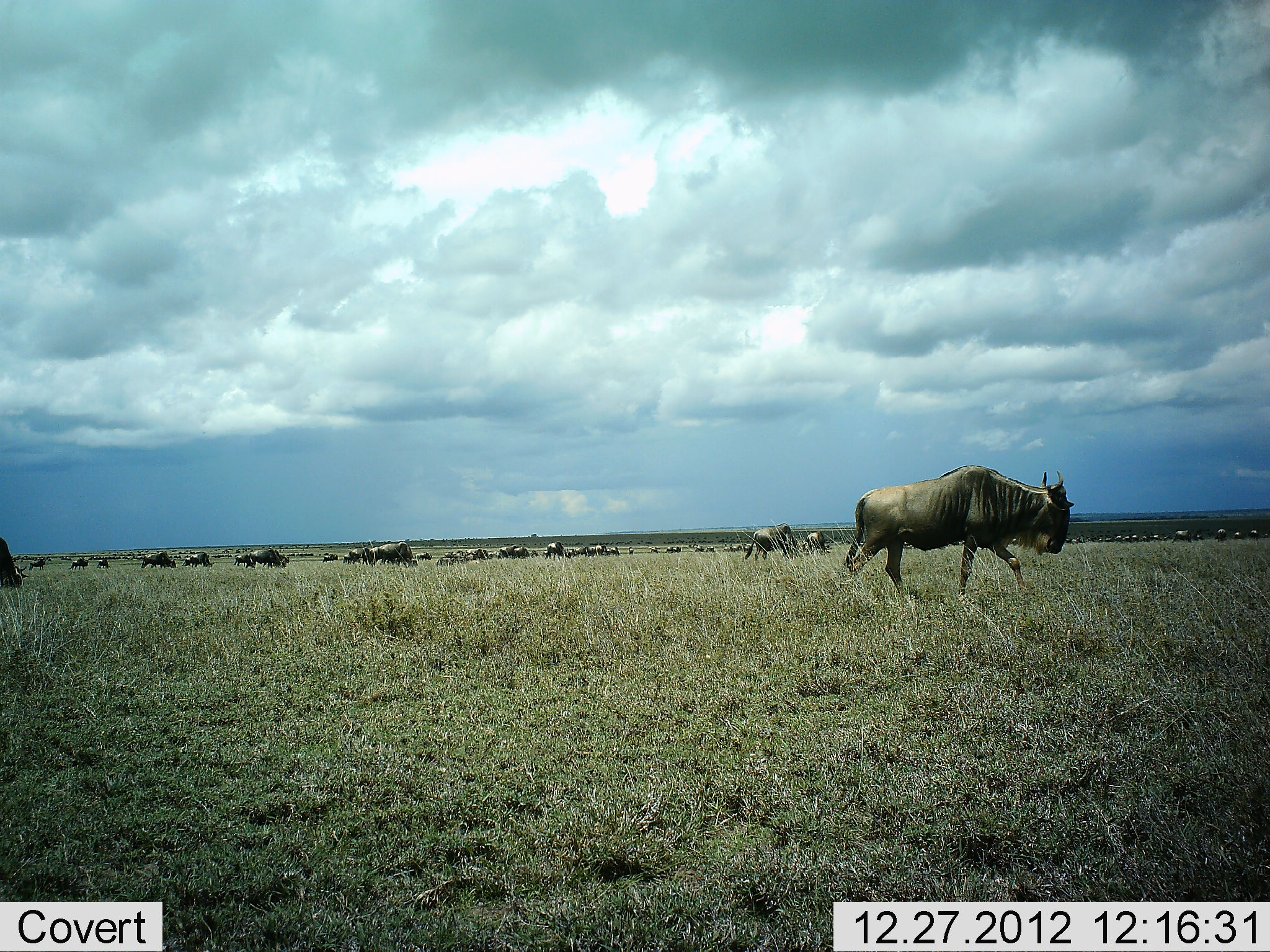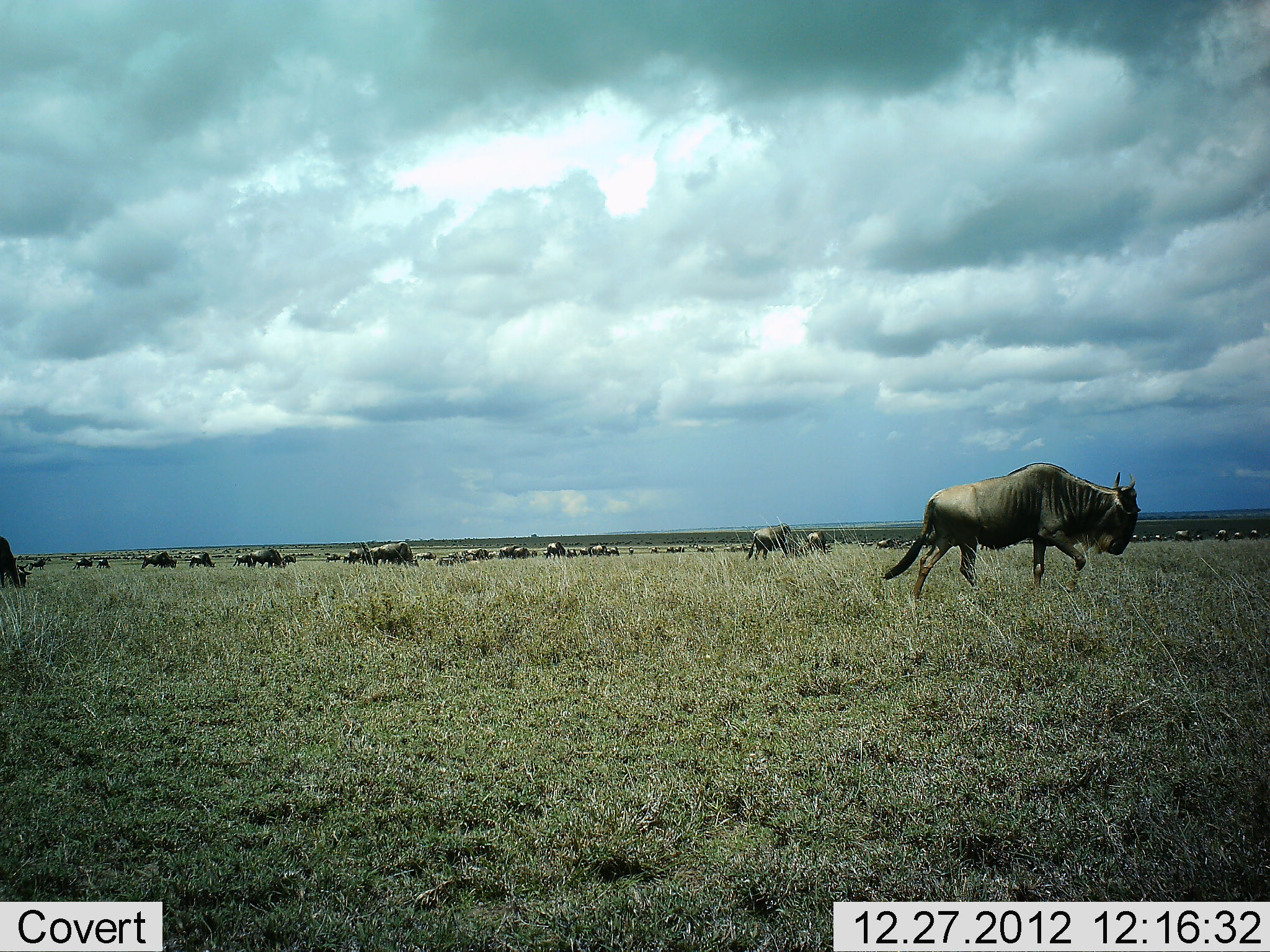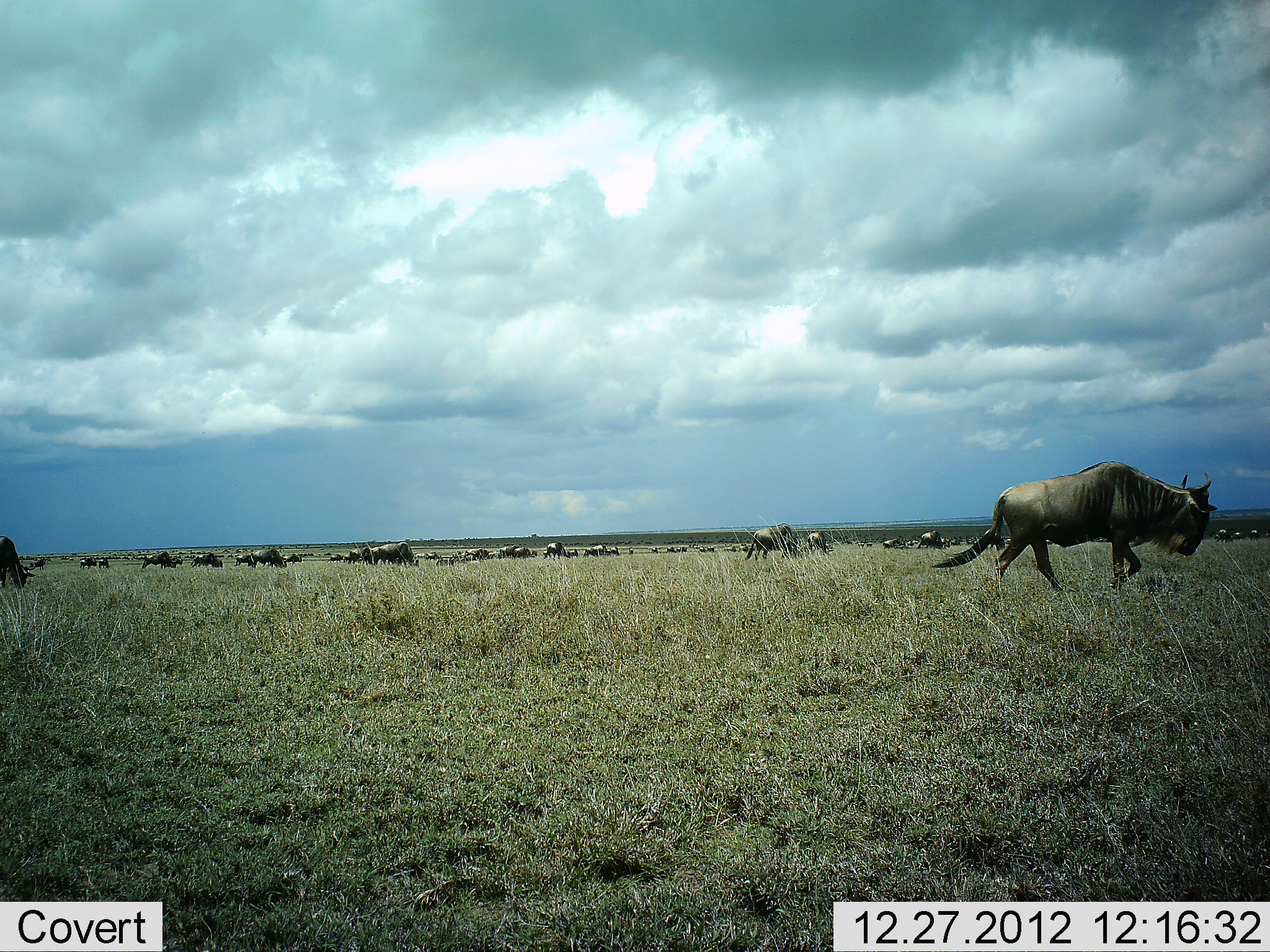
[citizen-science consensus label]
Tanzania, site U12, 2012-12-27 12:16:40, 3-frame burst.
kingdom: Animalia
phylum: Chordata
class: Mammalia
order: Artiodactyla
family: Bovidae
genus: Connochaetes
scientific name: Connochaetes taurinus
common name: blue wildebeest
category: wildebeest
Wildebeest (blue wildebeest) (Connochaetes taurinus), count 11-50. Behavior (volunteer vote fractions): standing 40%, resting 0%, moving 90%, interacting 0%. Young present (vote fraction): 0%. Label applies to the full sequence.